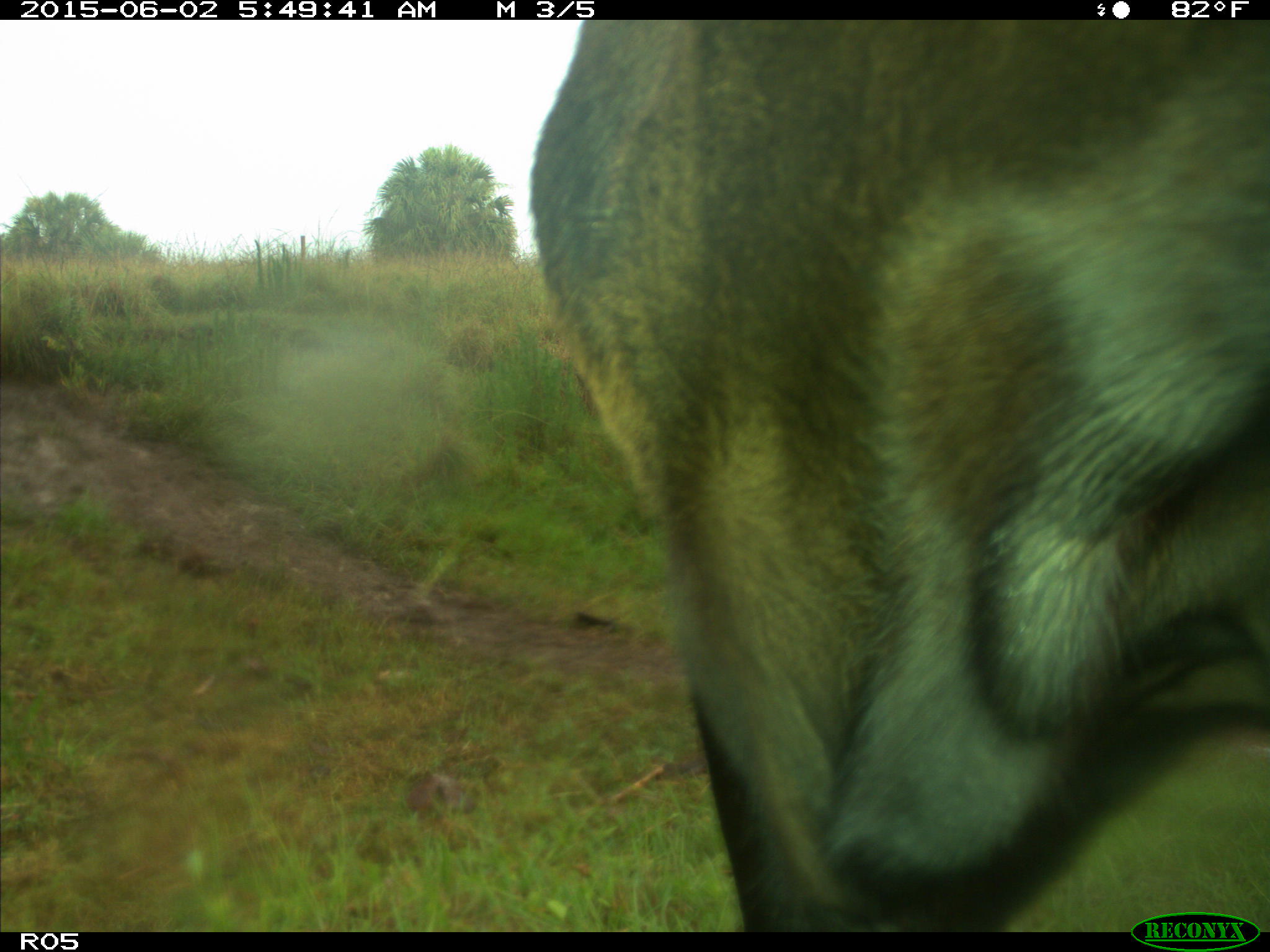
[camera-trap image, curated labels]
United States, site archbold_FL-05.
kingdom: Animalia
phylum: Chordata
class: Mammalia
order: Artiodactyla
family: Bovidae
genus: Bos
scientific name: Bos taurus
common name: domestic cow